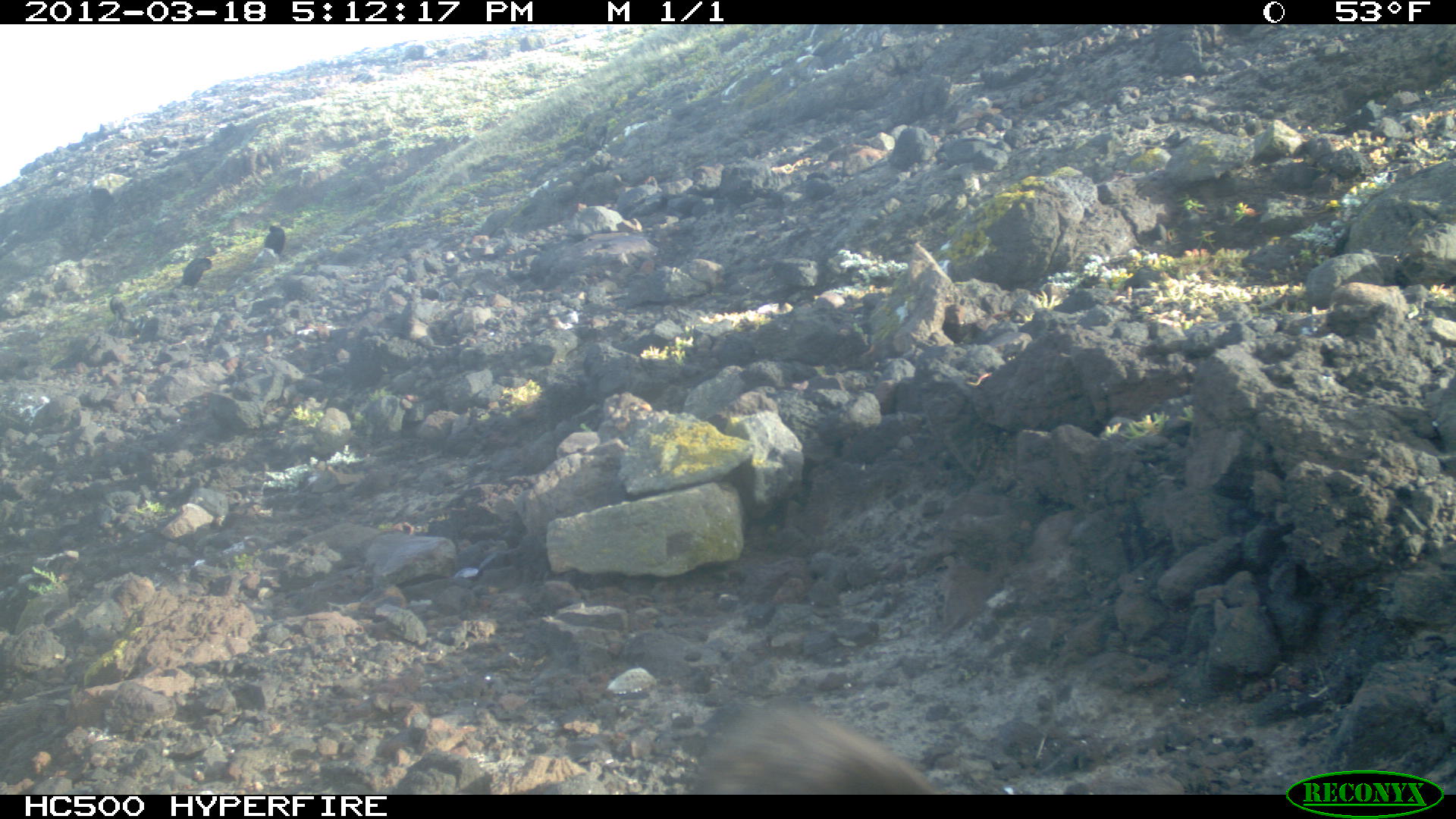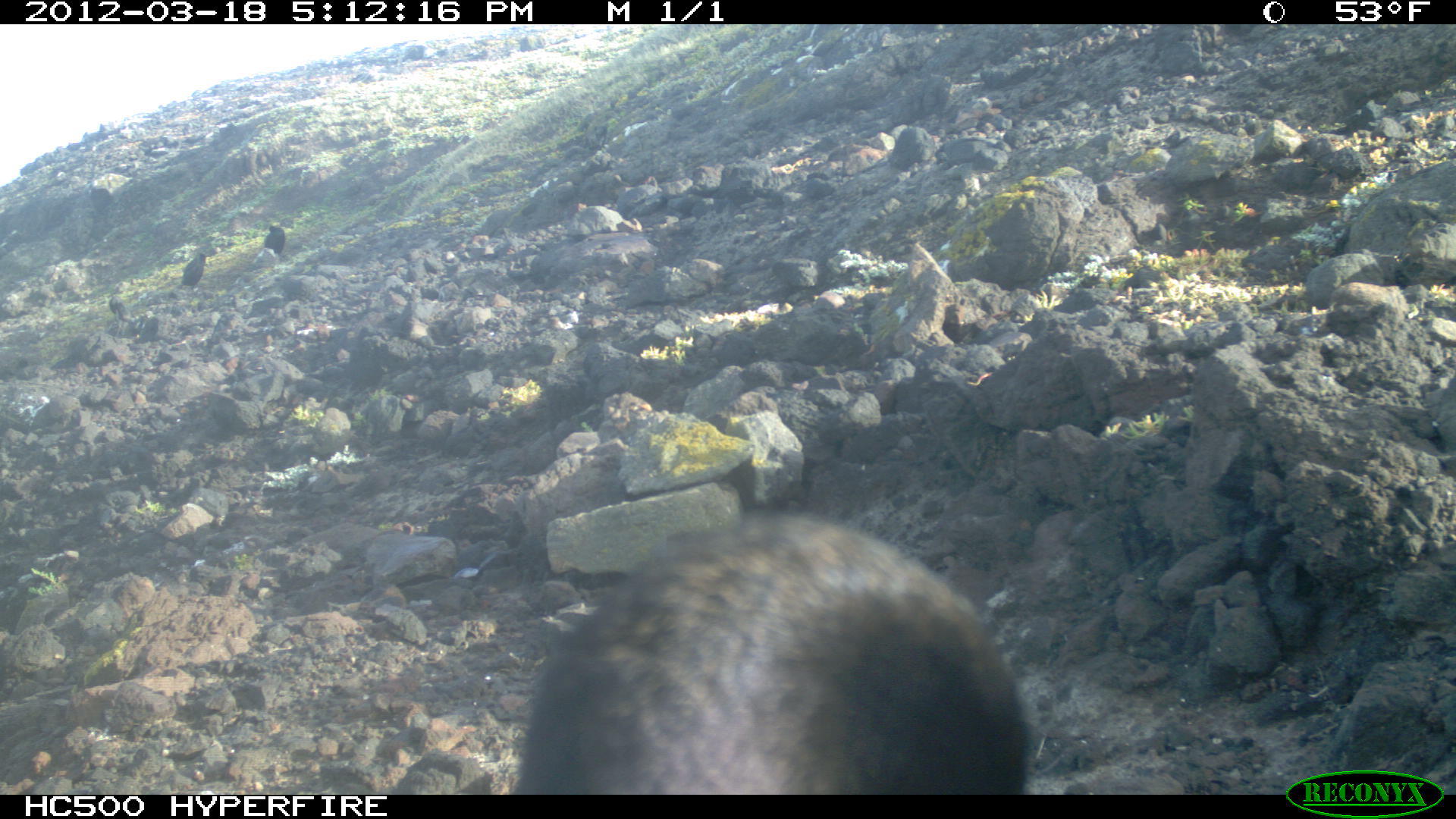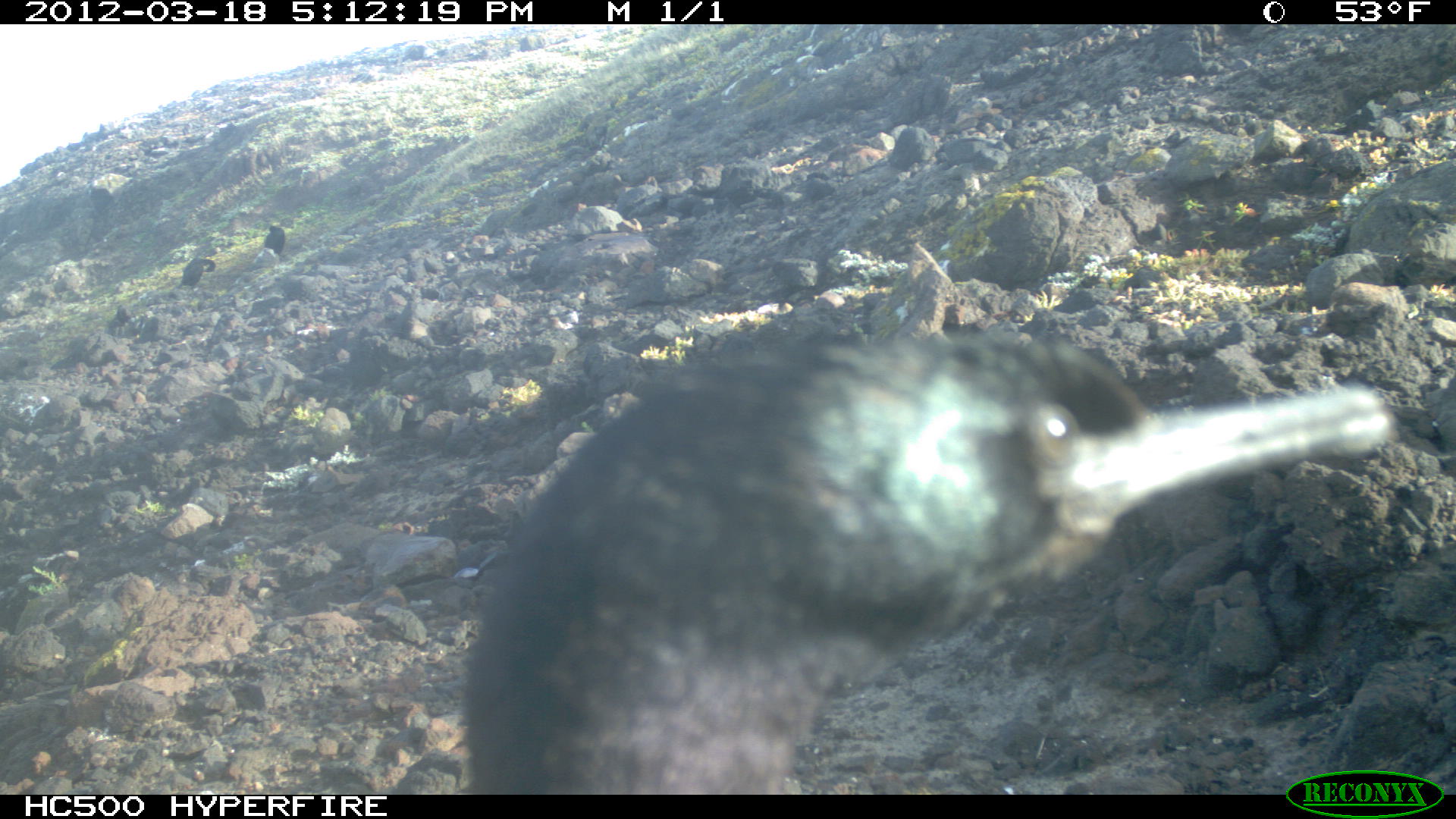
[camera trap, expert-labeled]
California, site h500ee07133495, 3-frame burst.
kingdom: Animalia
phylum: Chordata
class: Aves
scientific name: Aves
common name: bird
Bird (Aves).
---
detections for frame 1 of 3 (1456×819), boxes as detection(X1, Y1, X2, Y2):
bird: detection(168, 256, 212, 292); detection(261, 225, 285, 254)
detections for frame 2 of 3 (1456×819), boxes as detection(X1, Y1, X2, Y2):
bird: detection(507, 505, 1027, 793); detection(180, 248, 206, 293); detection(108, 294, 134, 322); detection(264, 224, 285, 255)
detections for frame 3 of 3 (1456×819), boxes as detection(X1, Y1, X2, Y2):
bird: detection(466, 328, 1393, 794); detection(177, 256, 215, 290); detection(259, 224, 285, 256)